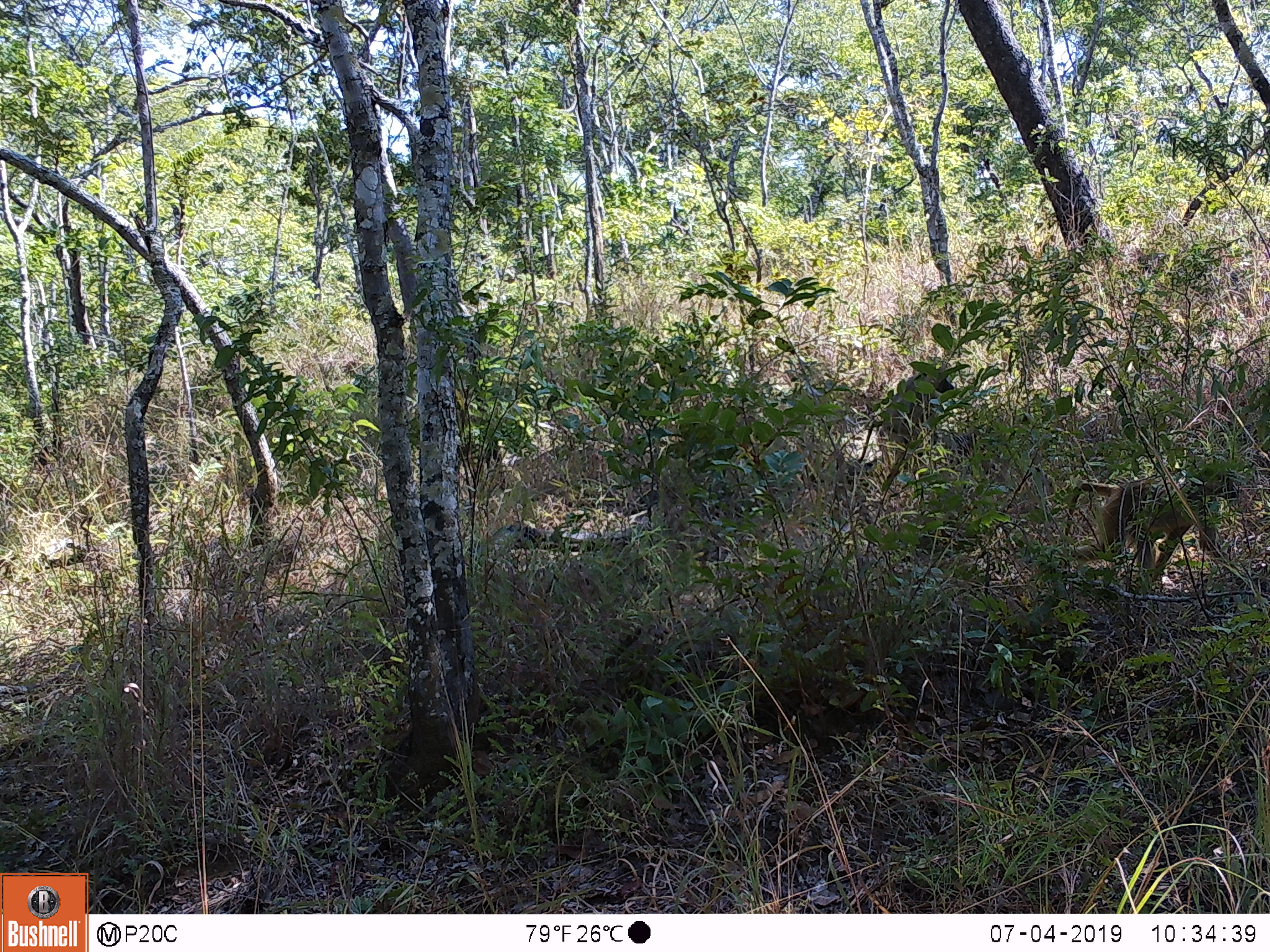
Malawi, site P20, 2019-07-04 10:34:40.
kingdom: Animalia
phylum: Chordata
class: Mammalia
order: Primates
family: Cercopithecidae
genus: Papio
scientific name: Papio cynocephalus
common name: yellow baboon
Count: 2.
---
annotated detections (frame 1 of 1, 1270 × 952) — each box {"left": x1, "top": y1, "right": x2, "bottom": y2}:
yellow baboon: {"left": 1061, "top": 457, "right": 1248, "bottom": 592}; {"left": 857, "top": 368, "right": 957, "bottom": 470}